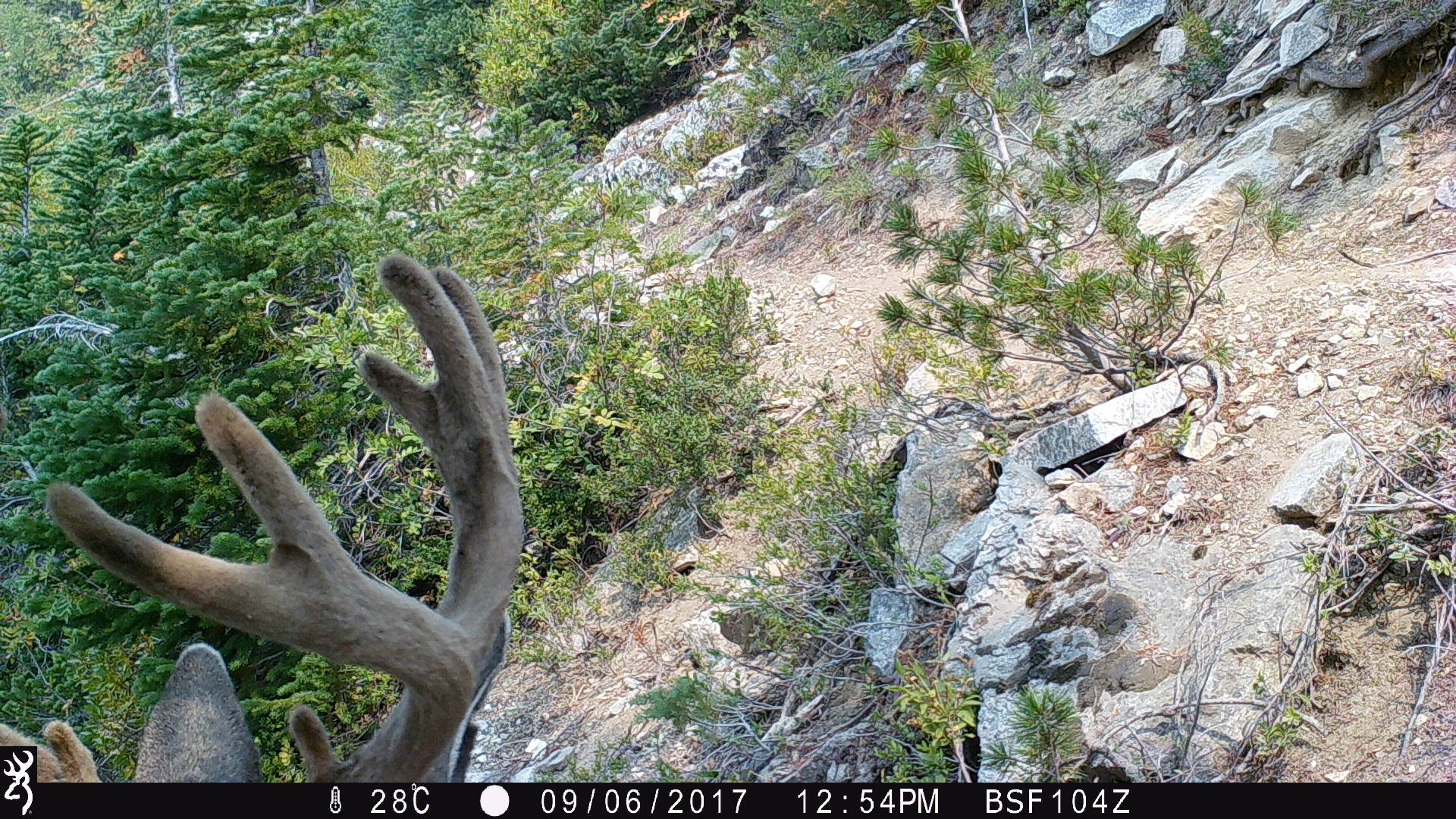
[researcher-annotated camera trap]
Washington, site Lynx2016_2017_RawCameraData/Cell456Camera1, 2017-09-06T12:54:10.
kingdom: Animalia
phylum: Chordata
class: Mammalia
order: Artiodactyla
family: Cervidae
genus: Odocoileus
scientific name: Odocoileus hemionus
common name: mule deer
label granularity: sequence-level